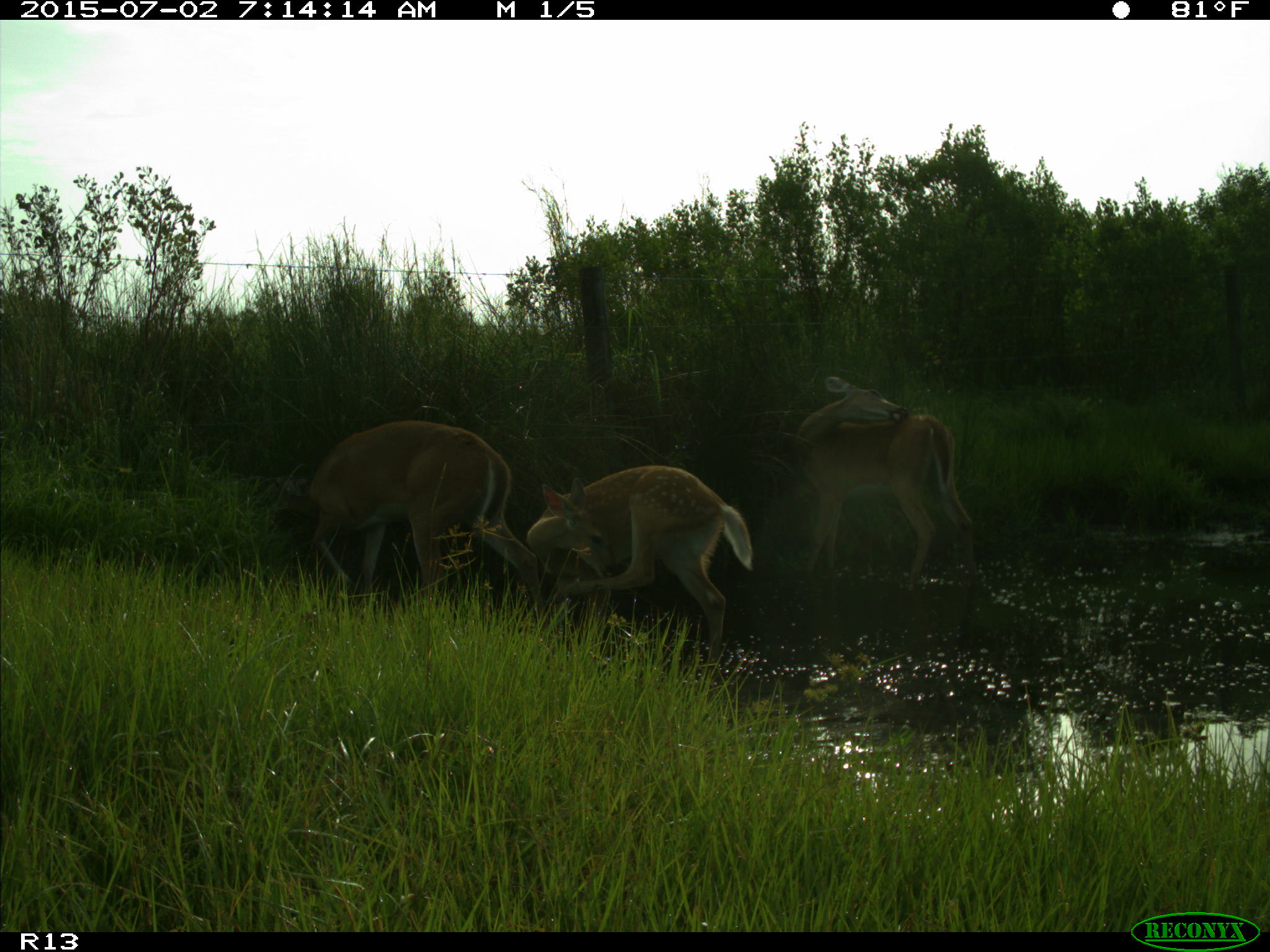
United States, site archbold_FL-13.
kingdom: Animalia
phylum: Chordata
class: Mammalia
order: Artiodactyla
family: Cervidae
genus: Odocoileus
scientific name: Odocoileus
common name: deer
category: unidentified deer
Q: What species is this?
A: Unidentified deer (deer) (Odocoileus).